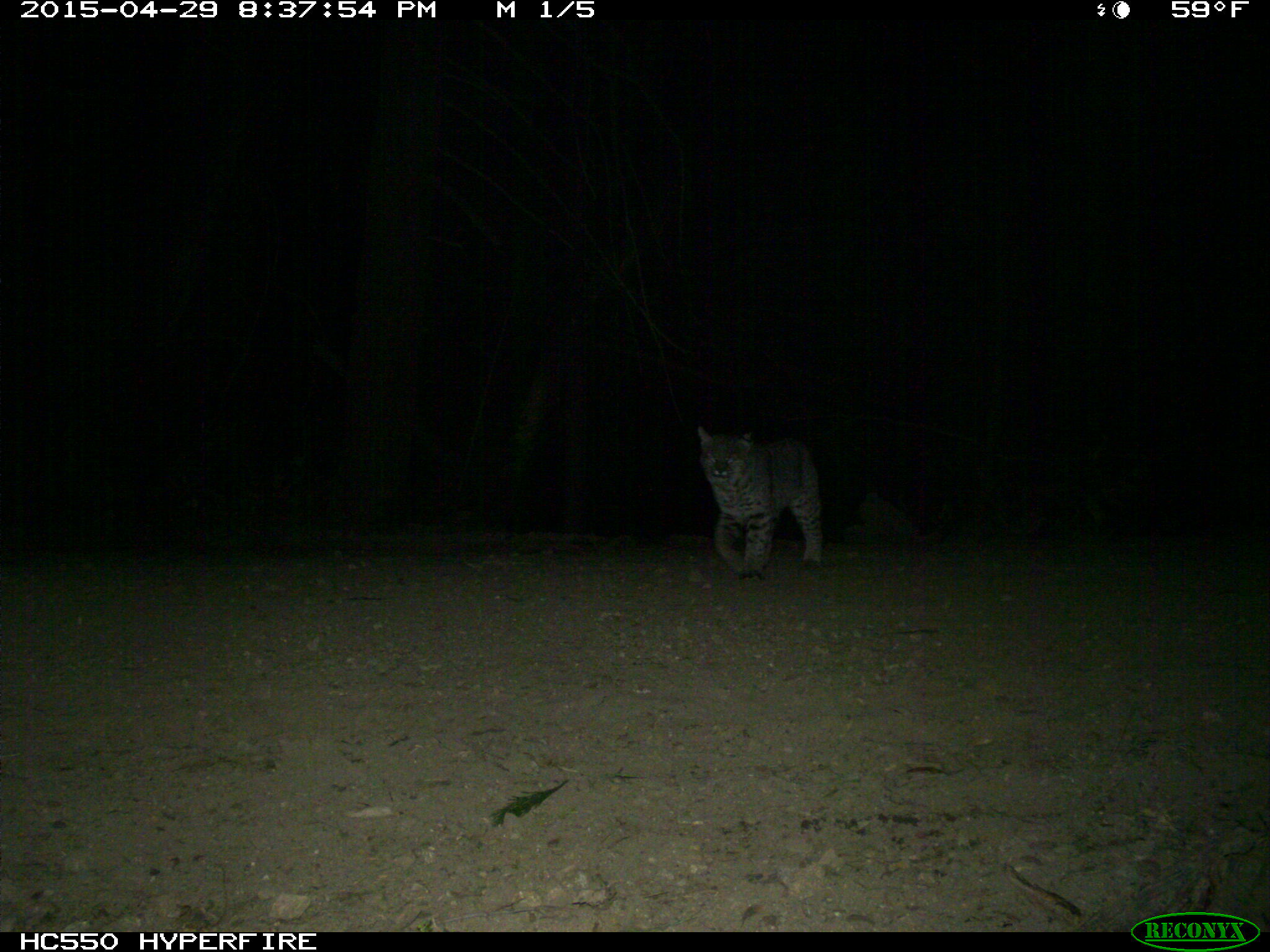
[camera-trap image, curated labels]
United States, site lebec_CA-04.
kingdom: Animalia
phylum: Chordata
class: Mammalia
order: Carnivora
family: Felidae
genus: Lynx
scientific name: Lynx rufus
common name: bobcat